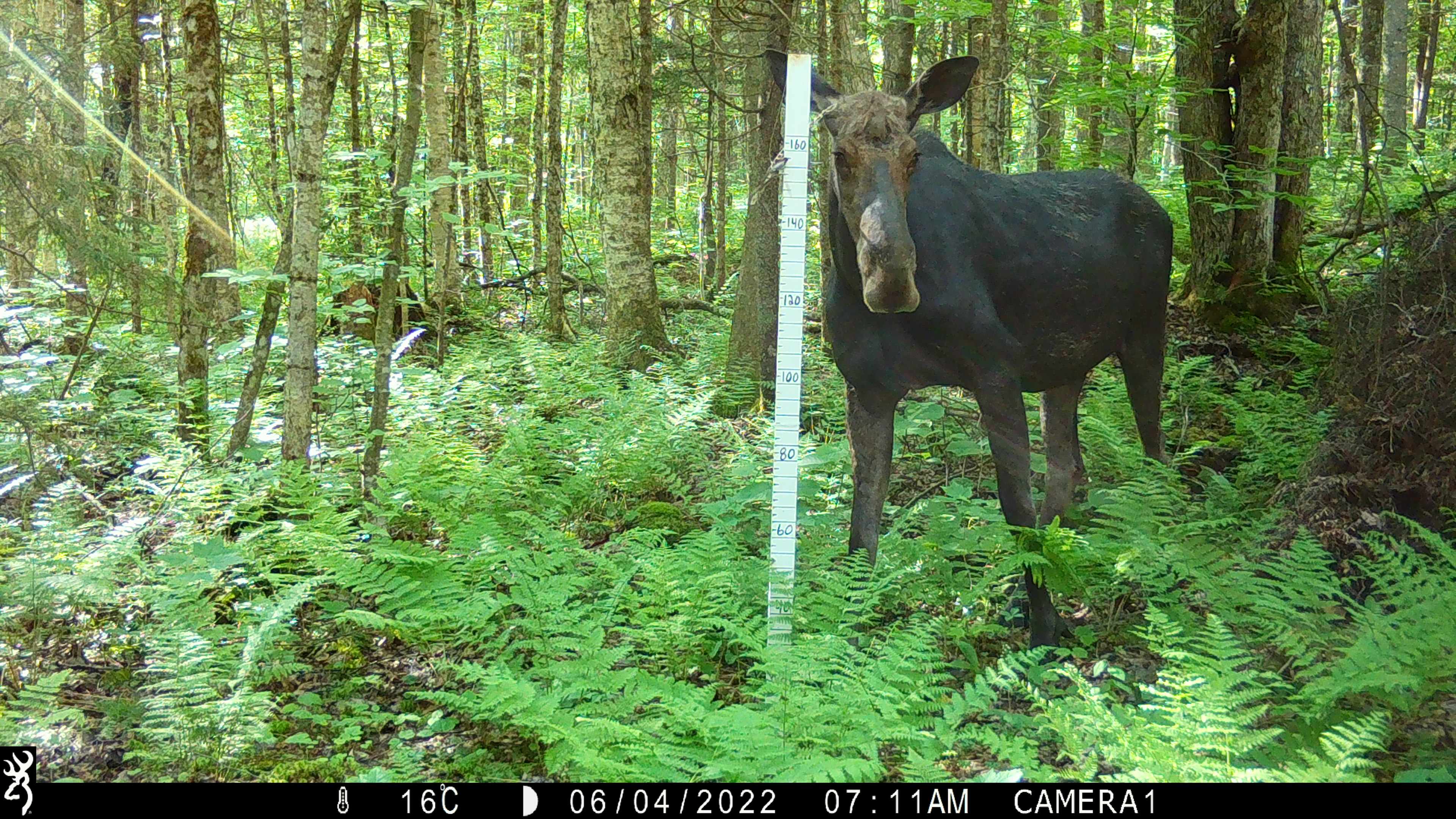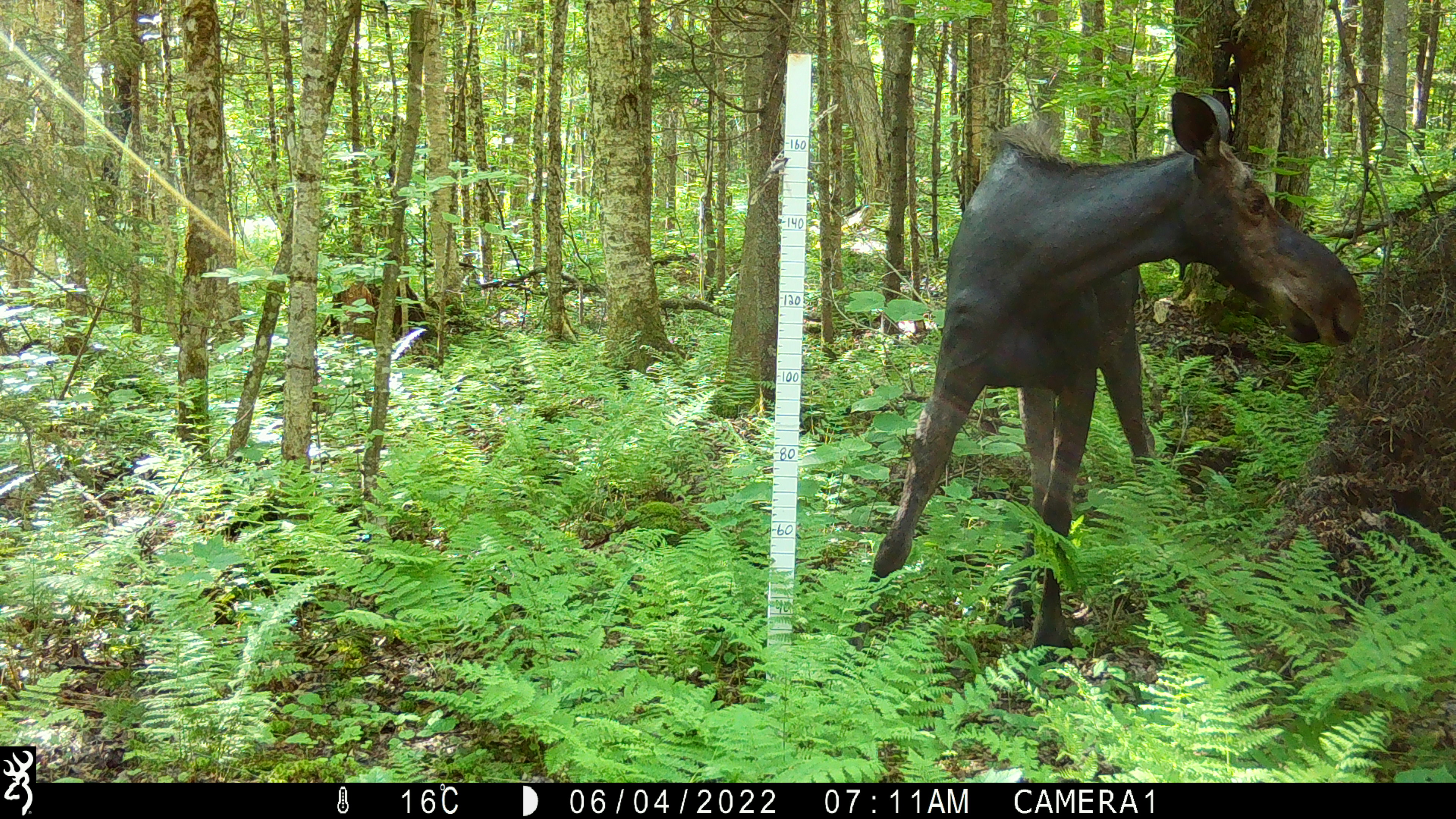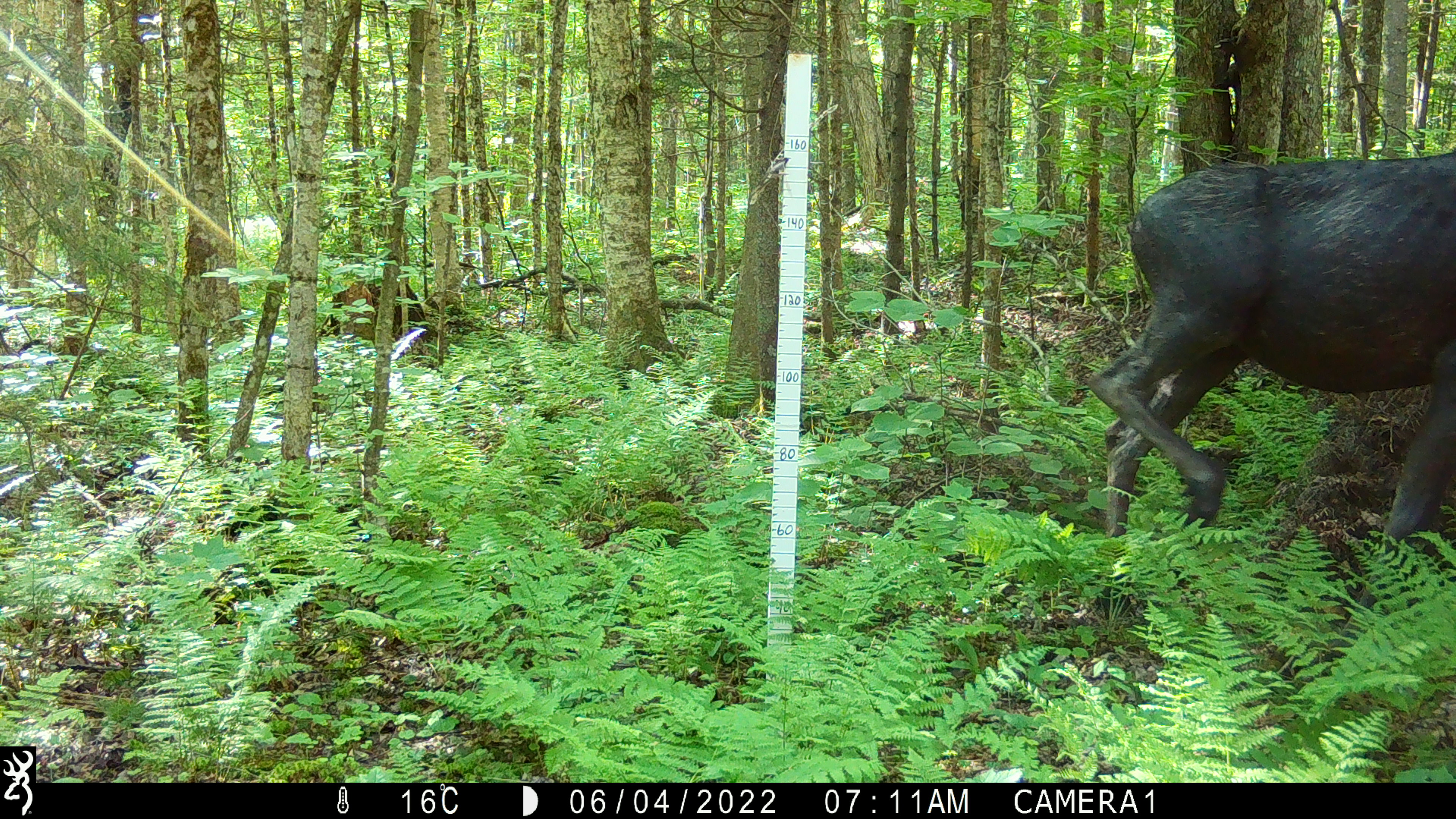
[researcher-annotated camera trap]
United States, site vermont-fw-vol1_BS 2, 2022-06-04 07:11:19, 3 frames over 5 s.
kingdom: Animalia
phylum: Chordata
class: Mammalia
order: Artiodactyla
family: Cervidae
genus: Alces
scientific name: Alces alces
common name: moose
Moose (Alces alces).